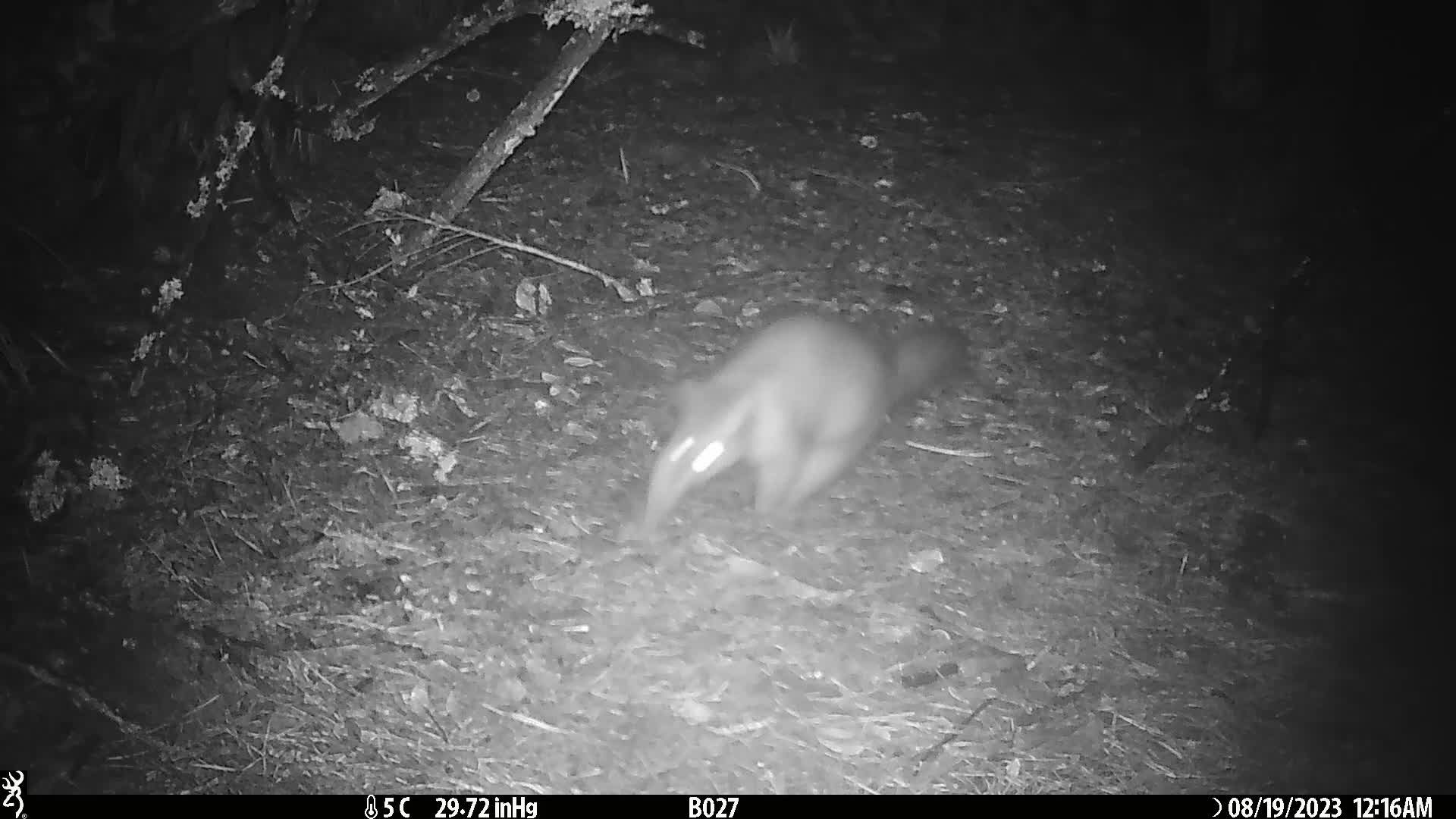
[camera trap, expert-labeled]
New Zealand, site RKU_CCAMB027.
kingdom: Animalia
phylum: Chordata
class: Mammalia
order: Diprotodontia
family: Phalangeridae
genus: Trichosurus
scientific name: Trichosurus vulpecula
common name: common brushtail possum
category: possum